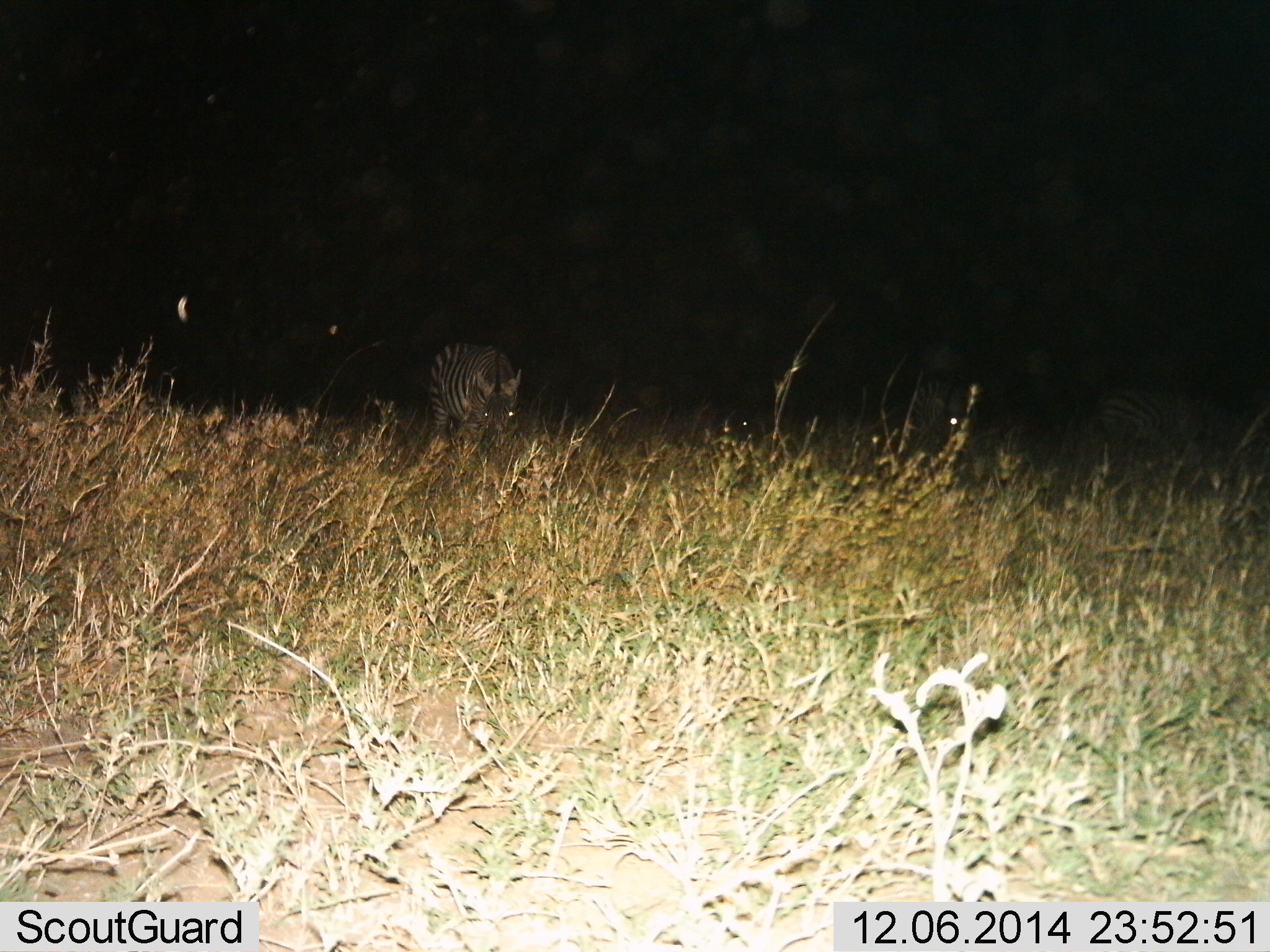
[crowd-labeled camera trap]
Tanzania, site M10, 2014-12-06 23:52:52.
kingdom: Animalia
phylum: Chordata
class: Mammalia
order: Perissodactyla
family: Equidae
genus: Equus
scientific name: Equus quagga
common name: plains zebra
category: zebra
Zebra (plains zebra) (Equus quagga), count 1. Behavior (volunteer vote fractions): standing 33%, resting 0%, moving 11%, interacting 11%. Young present (vote fraction): 0%. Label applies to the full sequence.